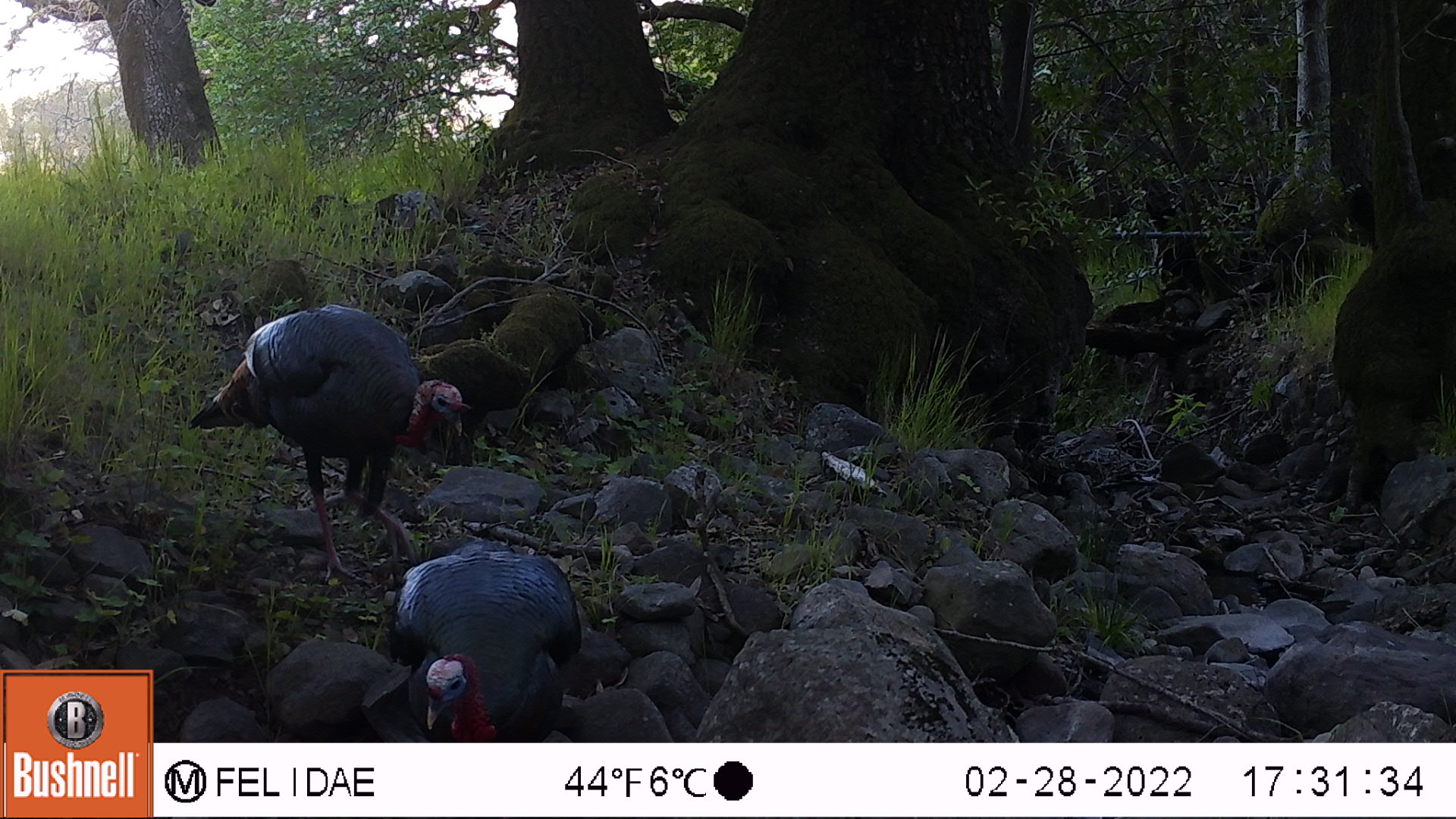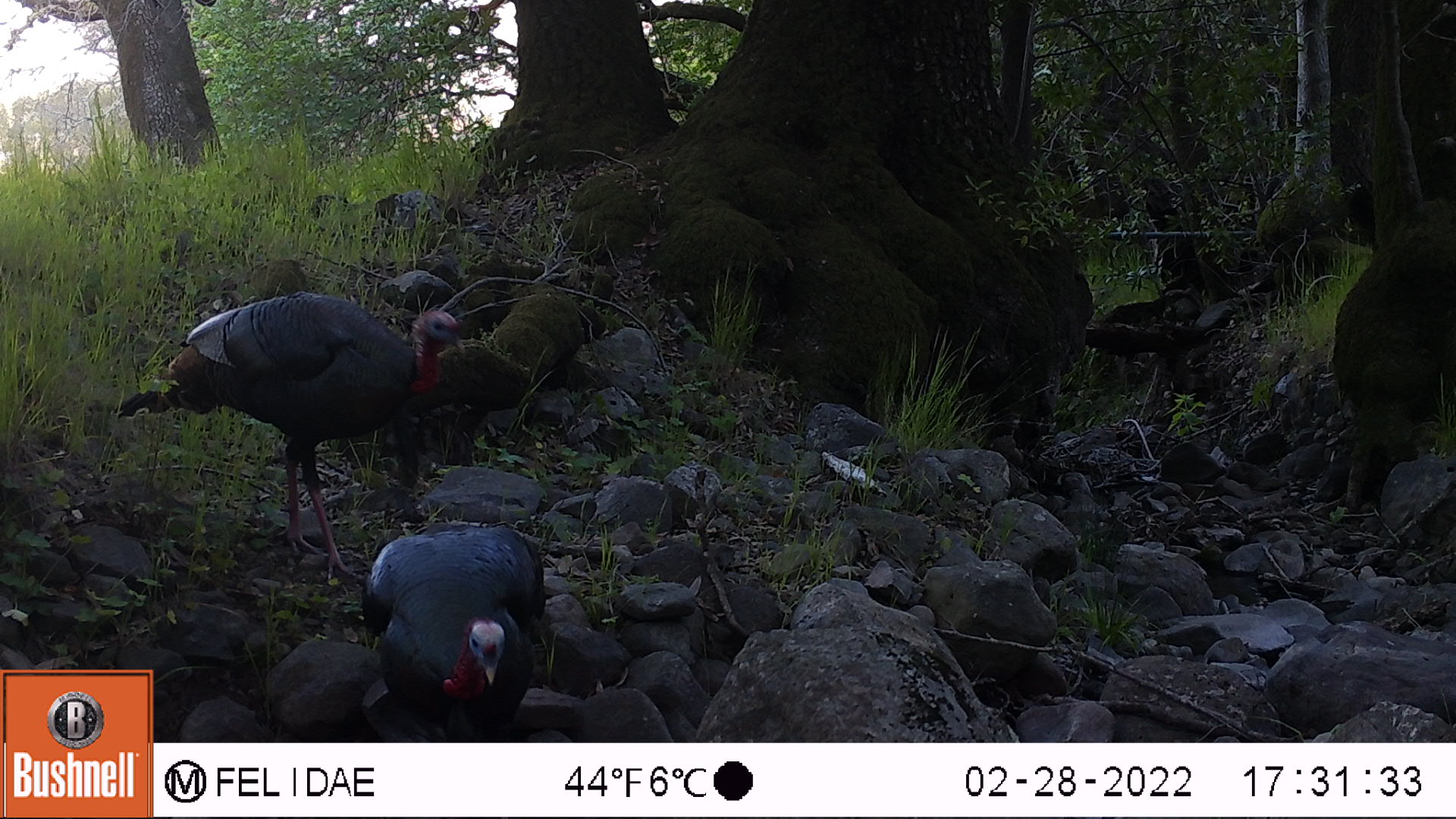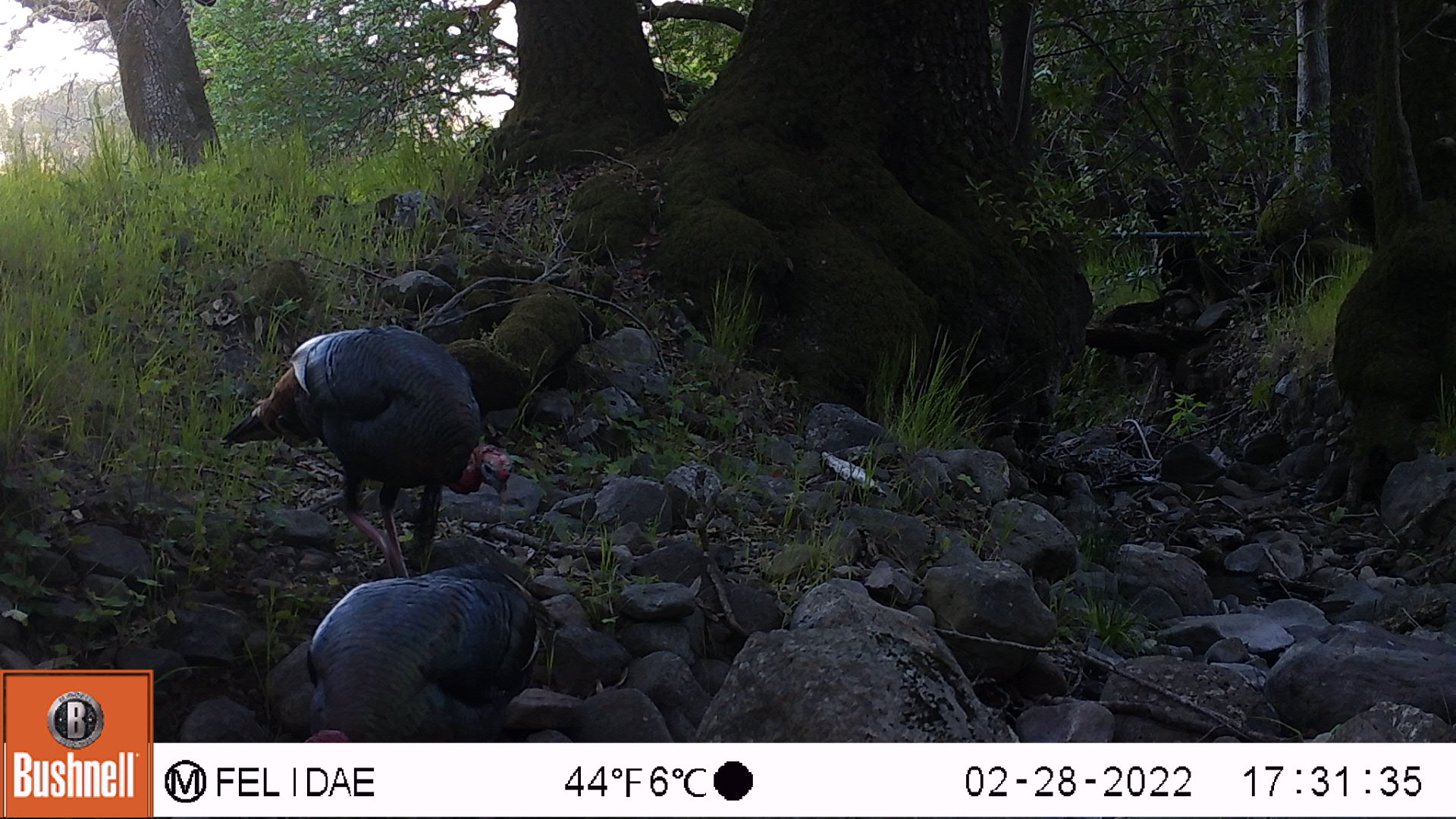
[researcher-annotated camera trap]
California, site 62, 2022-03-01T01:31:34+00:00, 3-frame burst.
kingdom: Animalia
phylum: Chordata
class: Aves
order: Galliformes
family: Phasianidae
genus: Meleagris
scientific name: Meleagris gallopavo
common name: turkey